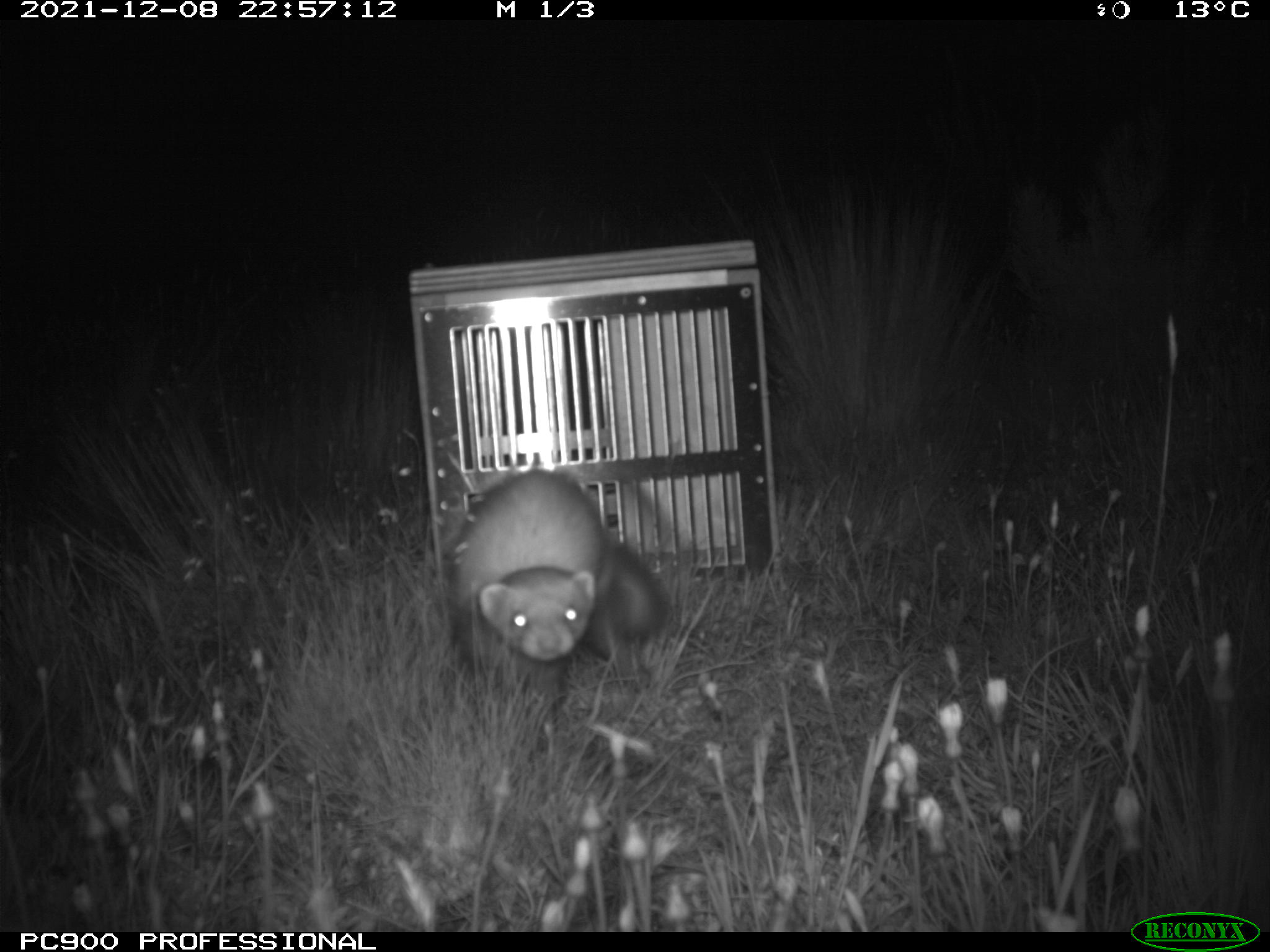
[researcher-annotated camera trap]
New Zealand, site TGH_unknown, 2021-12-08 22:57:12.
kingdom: Animalia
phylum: Chordata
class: Mammalia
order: Carnivora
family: Mustelidae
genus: Mustela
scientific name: Mustela furo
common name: ferret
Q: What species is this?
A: Ferret (Mustela furo).